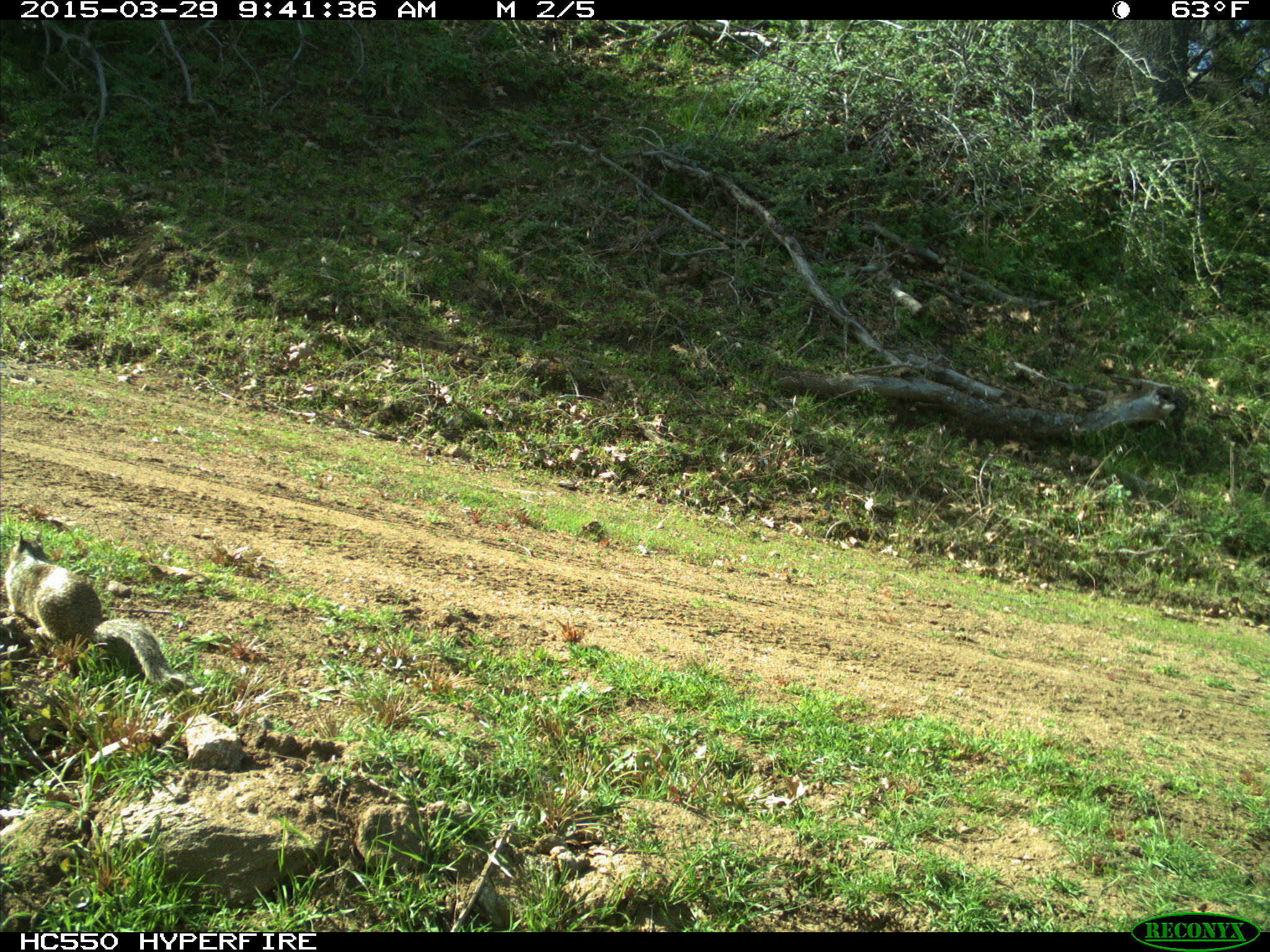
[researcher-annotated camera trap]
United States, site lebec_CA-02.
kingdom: Animalia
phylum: Chordata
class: Mammalia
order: Rodentia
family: Sciuridae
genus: Otospermophilus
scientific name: Otospermophilus beecheyi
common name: california ground squirrel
Otospermophilus beecheyi (california ground squirrel).